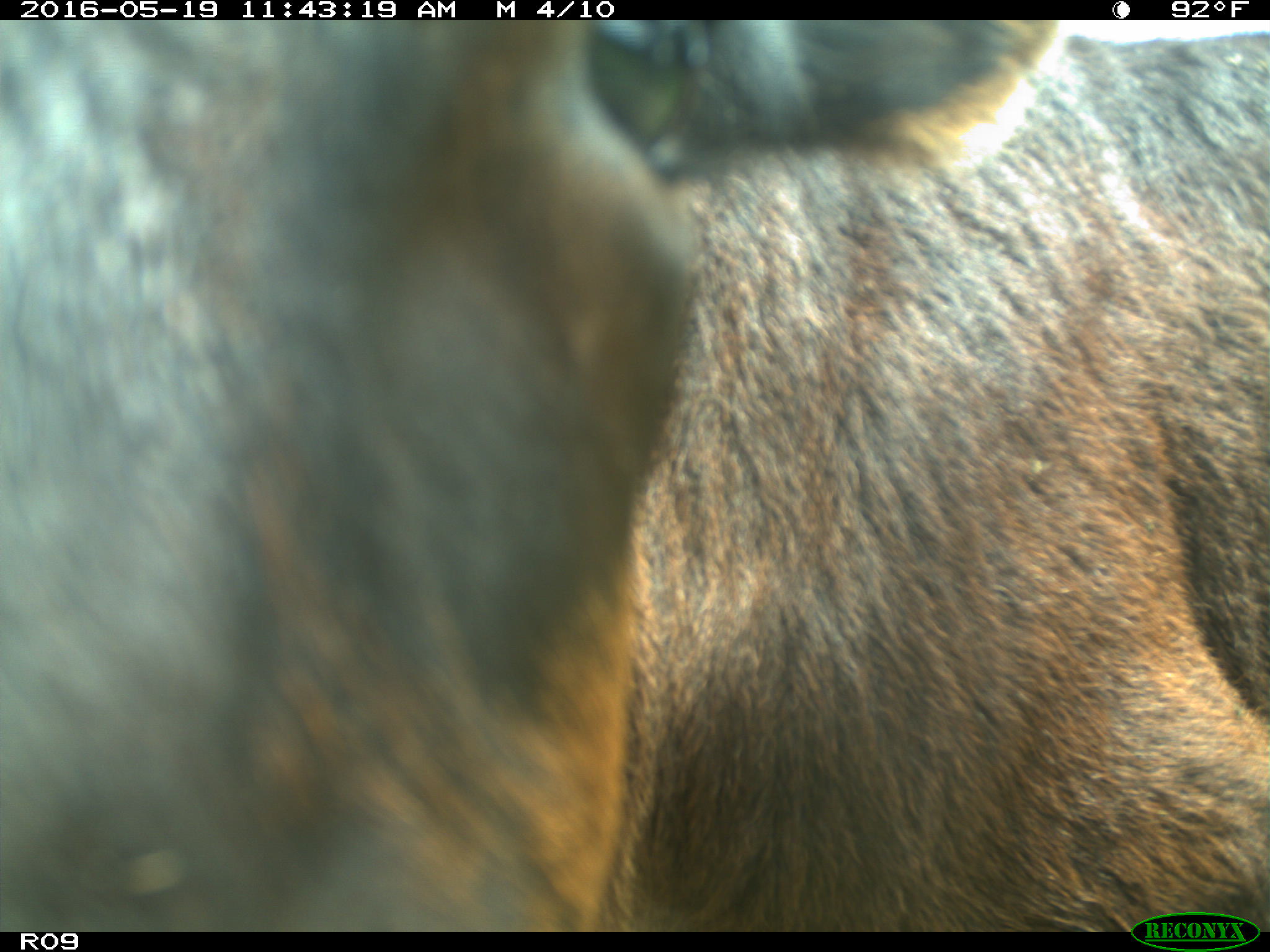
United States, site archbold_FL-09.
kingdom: Animalia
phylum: Chordata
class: Mammalia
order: Artiodactyla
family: Bovidae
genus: Bos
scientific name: Bos taurus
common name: domestic cow